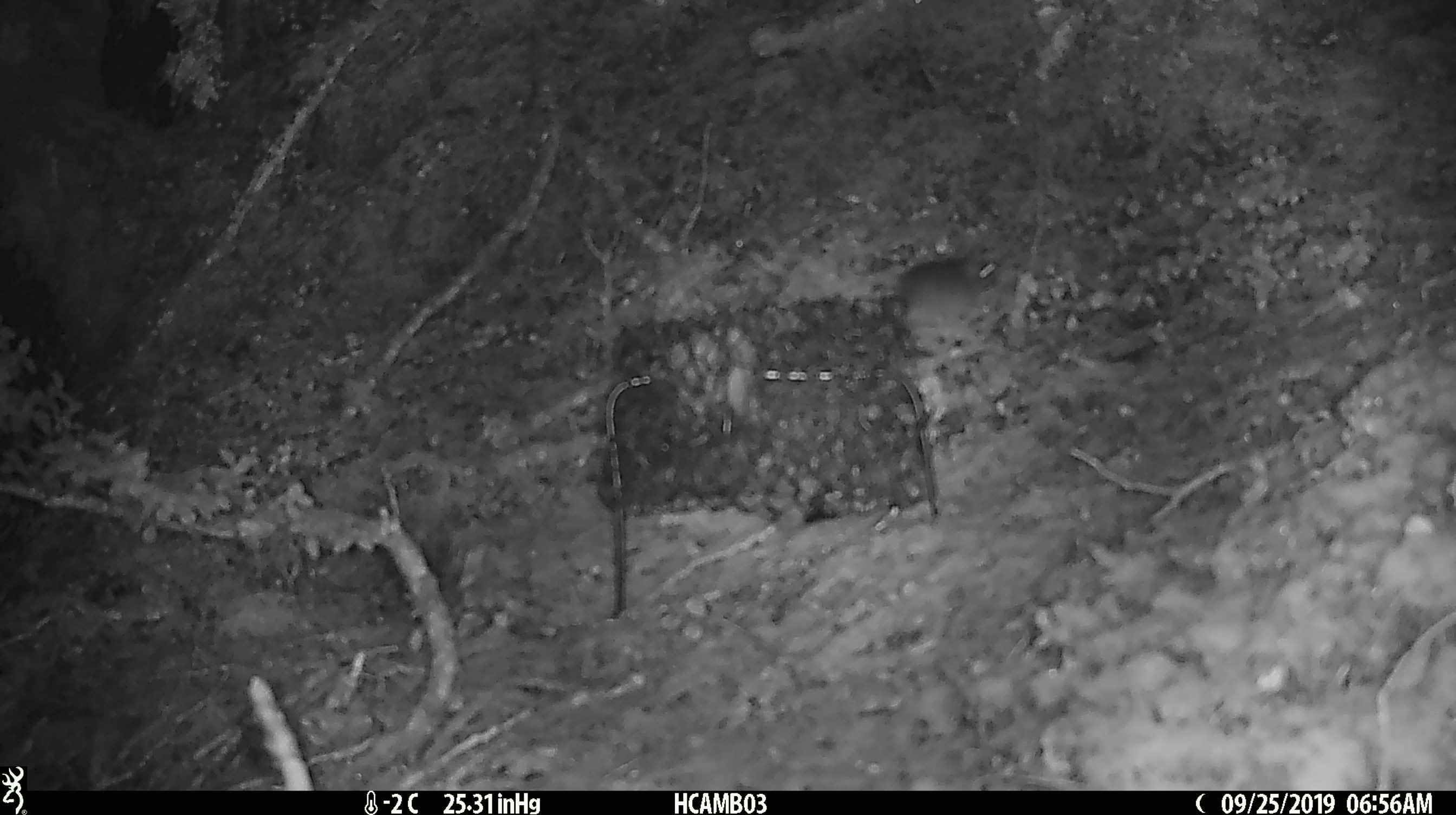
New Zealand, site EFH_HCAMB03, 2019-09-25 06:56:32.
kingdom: Animalia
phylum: Chordata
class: Mammalia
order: Rodentia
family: Muridae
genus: Mus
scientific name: Mus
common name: mouse